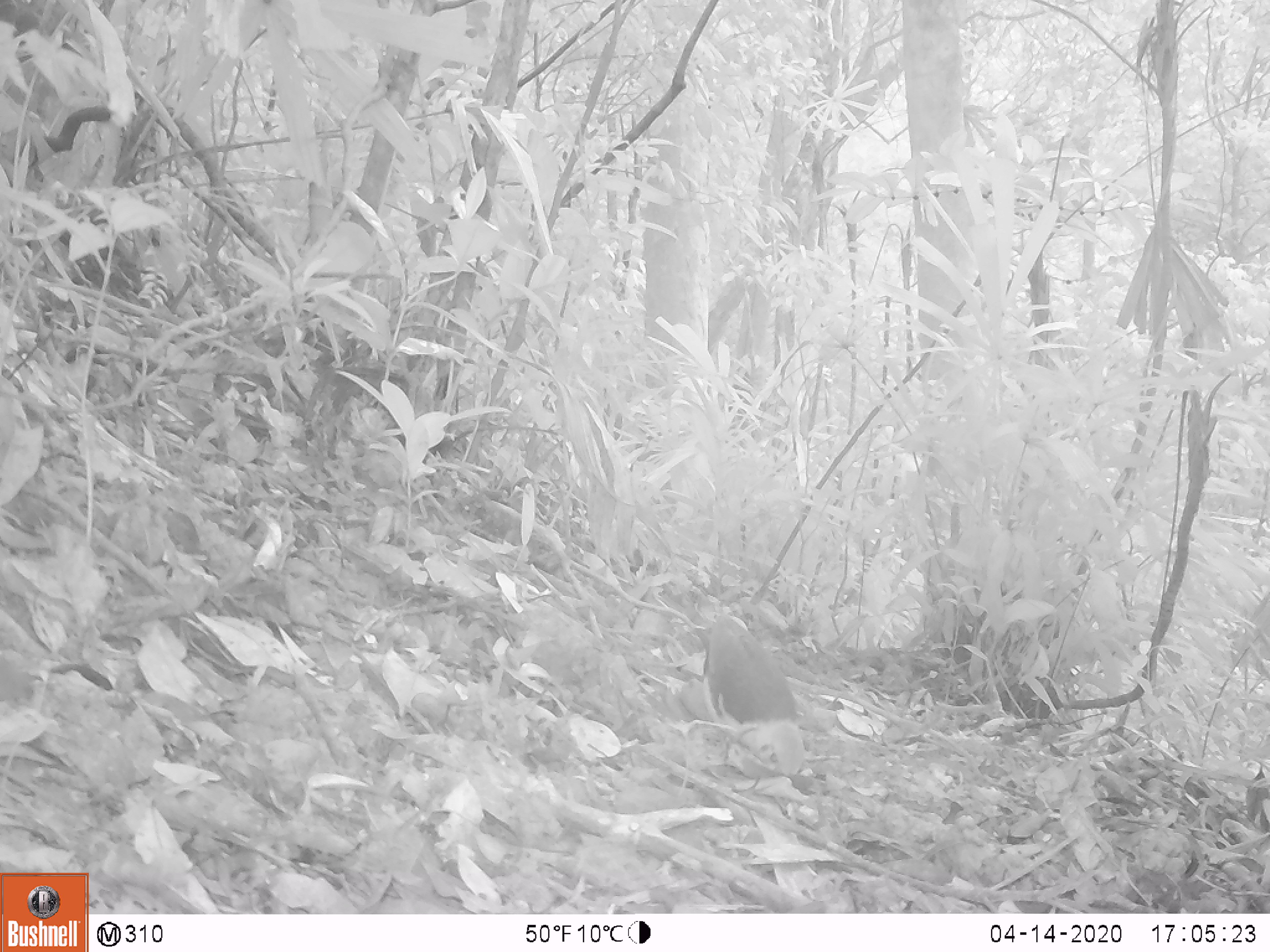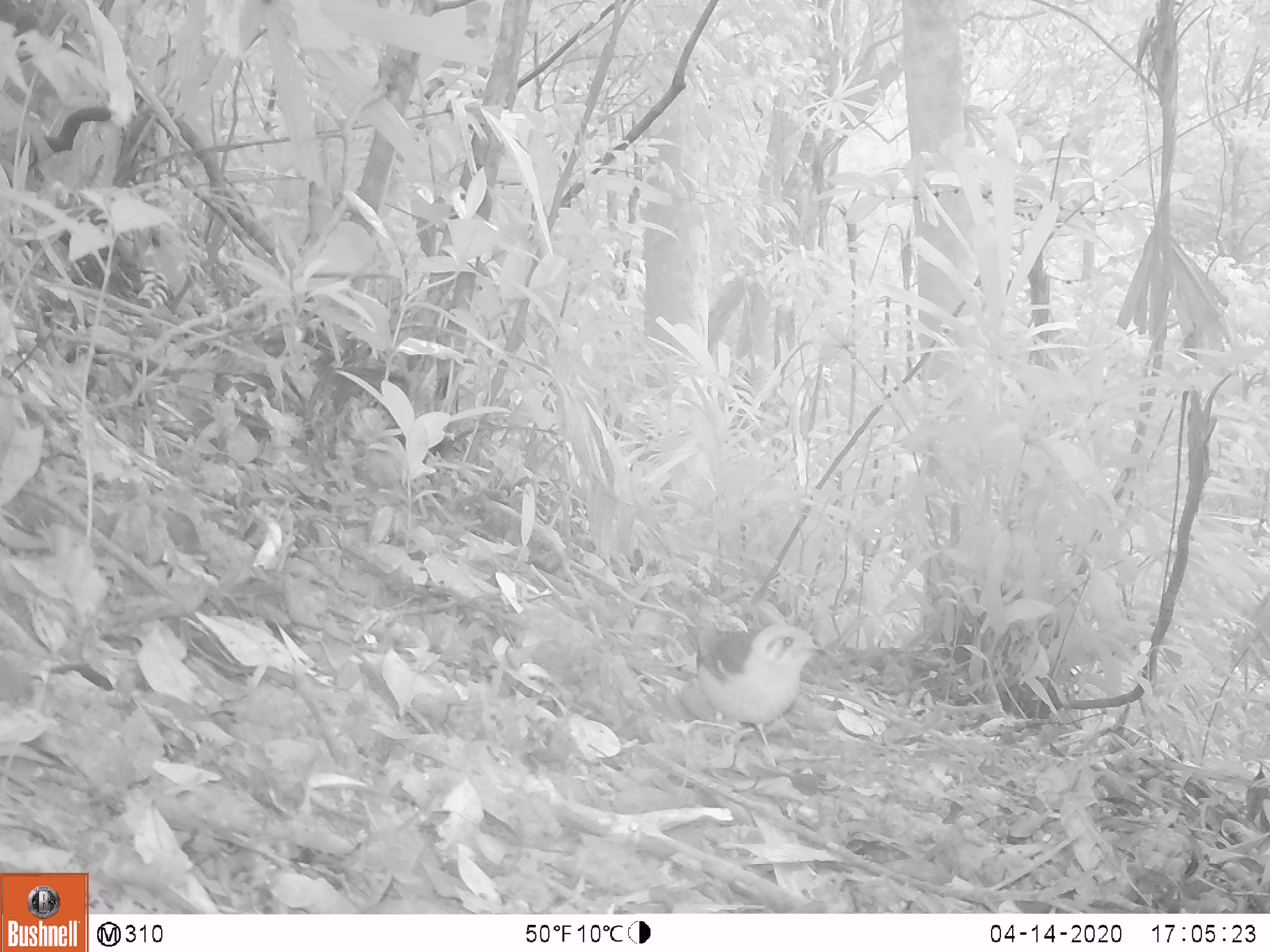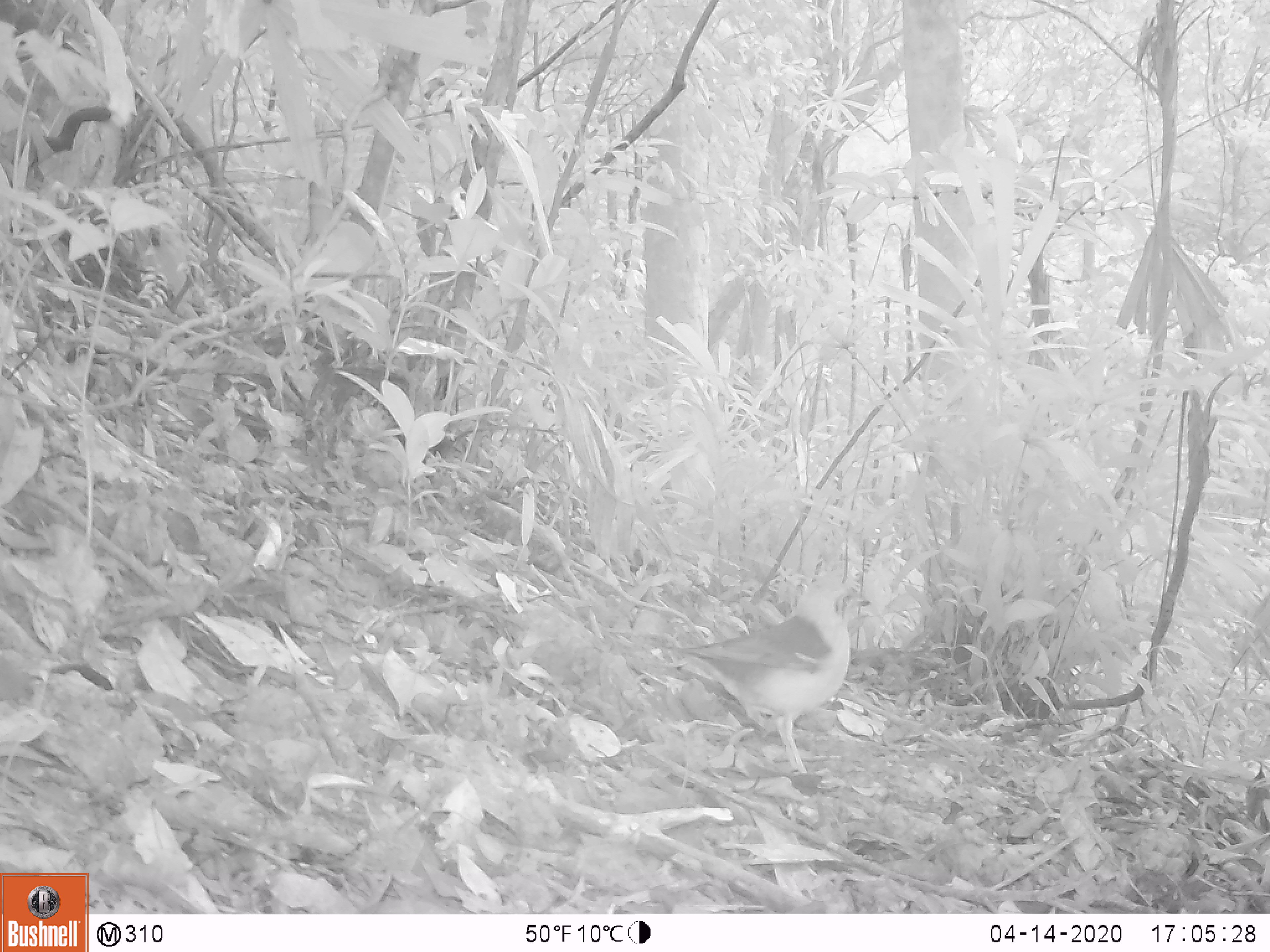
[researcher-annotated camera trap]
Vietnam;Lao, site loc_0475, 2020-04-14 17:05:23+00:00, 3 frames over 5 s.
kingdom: Animalia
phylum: Chordata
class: Aves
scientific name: Aves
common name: bird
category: unidentified bird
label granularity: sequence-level